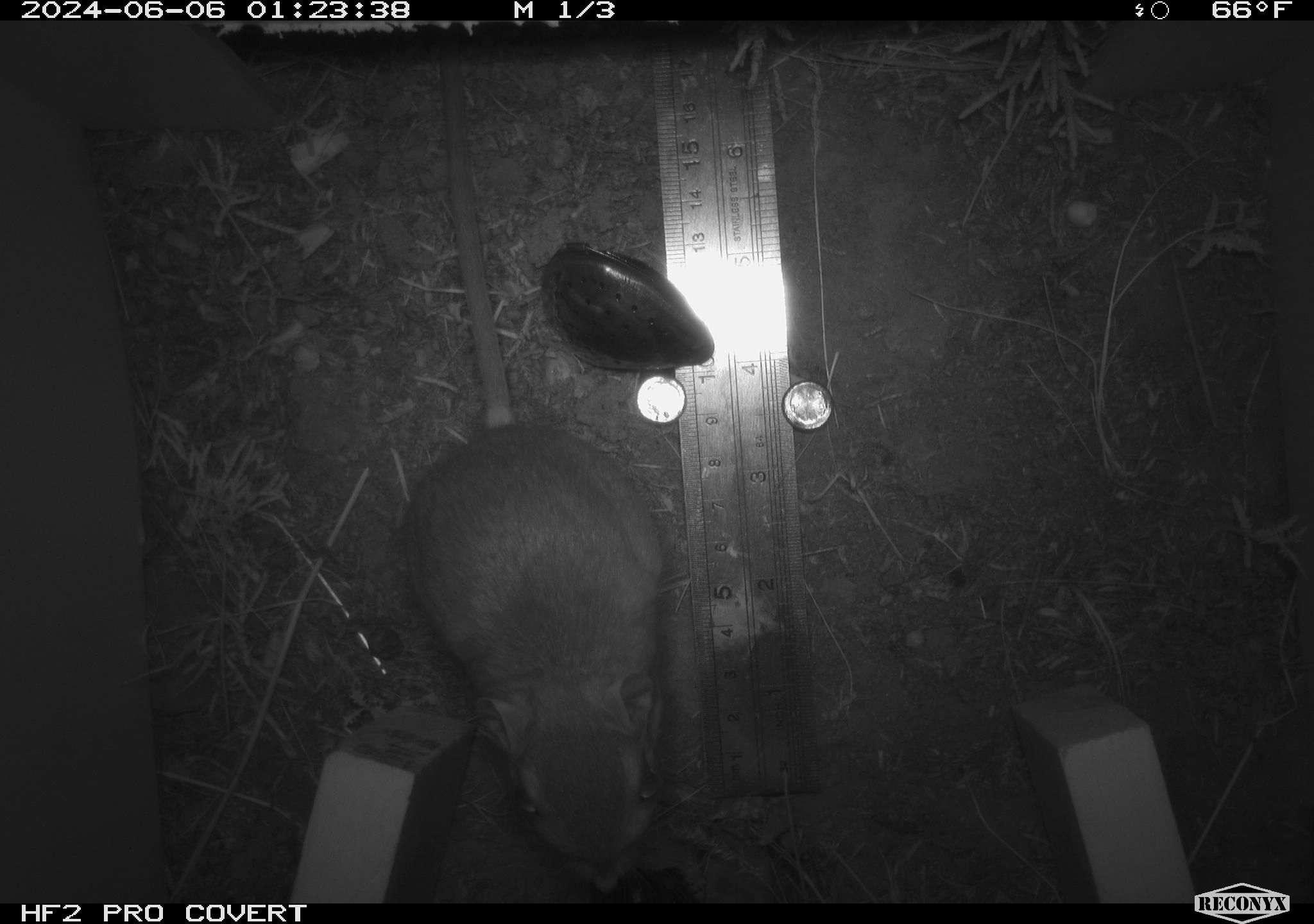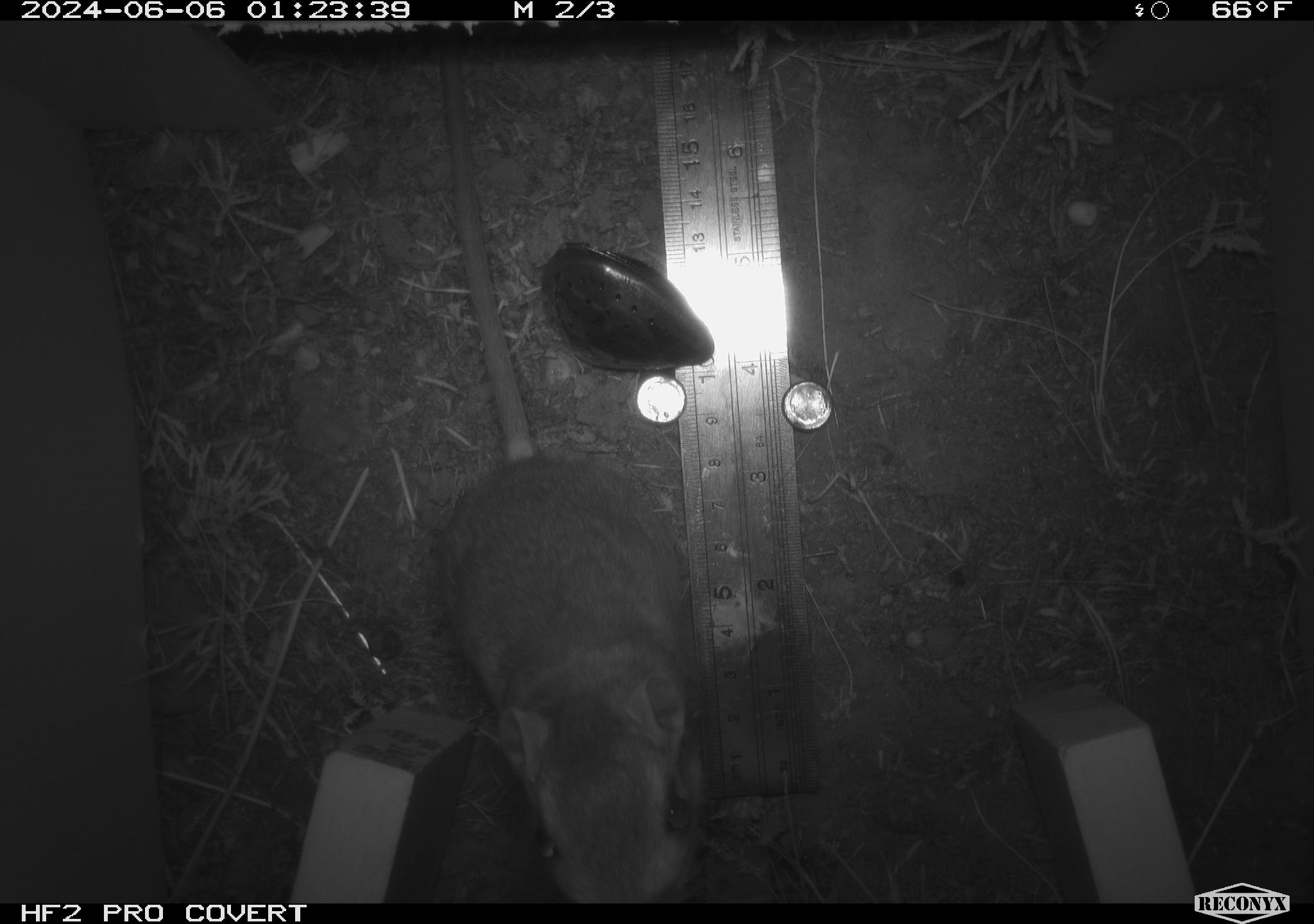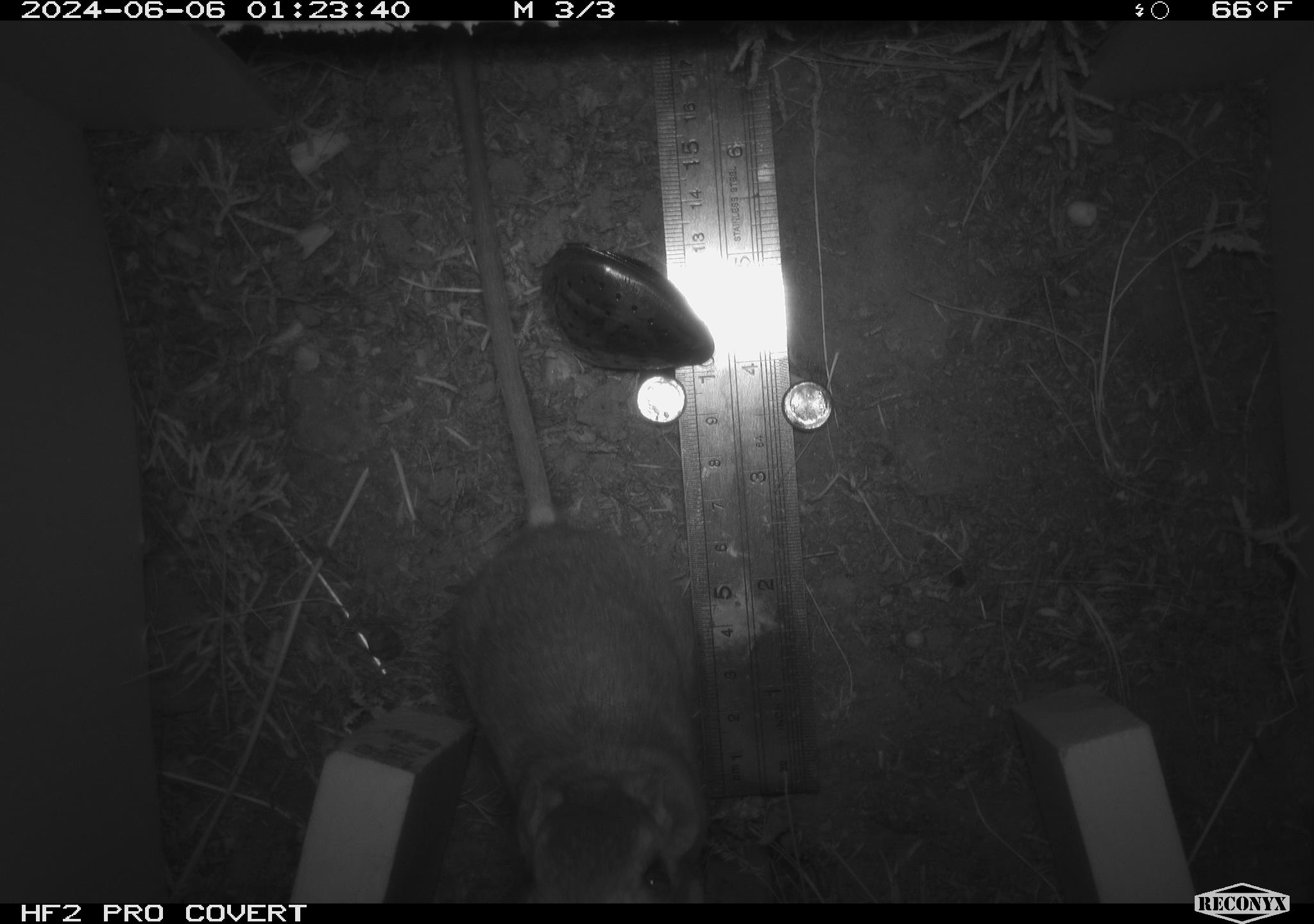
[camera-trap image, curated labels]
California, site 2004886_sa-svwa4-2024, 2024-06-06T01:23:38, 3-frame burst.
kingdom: Animalia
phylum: Chordata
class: Mammalia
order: Rodentia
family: Heteromyidae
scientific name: Heteromyidae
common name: kangaroo rats and pocket mice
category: heteromyidae family